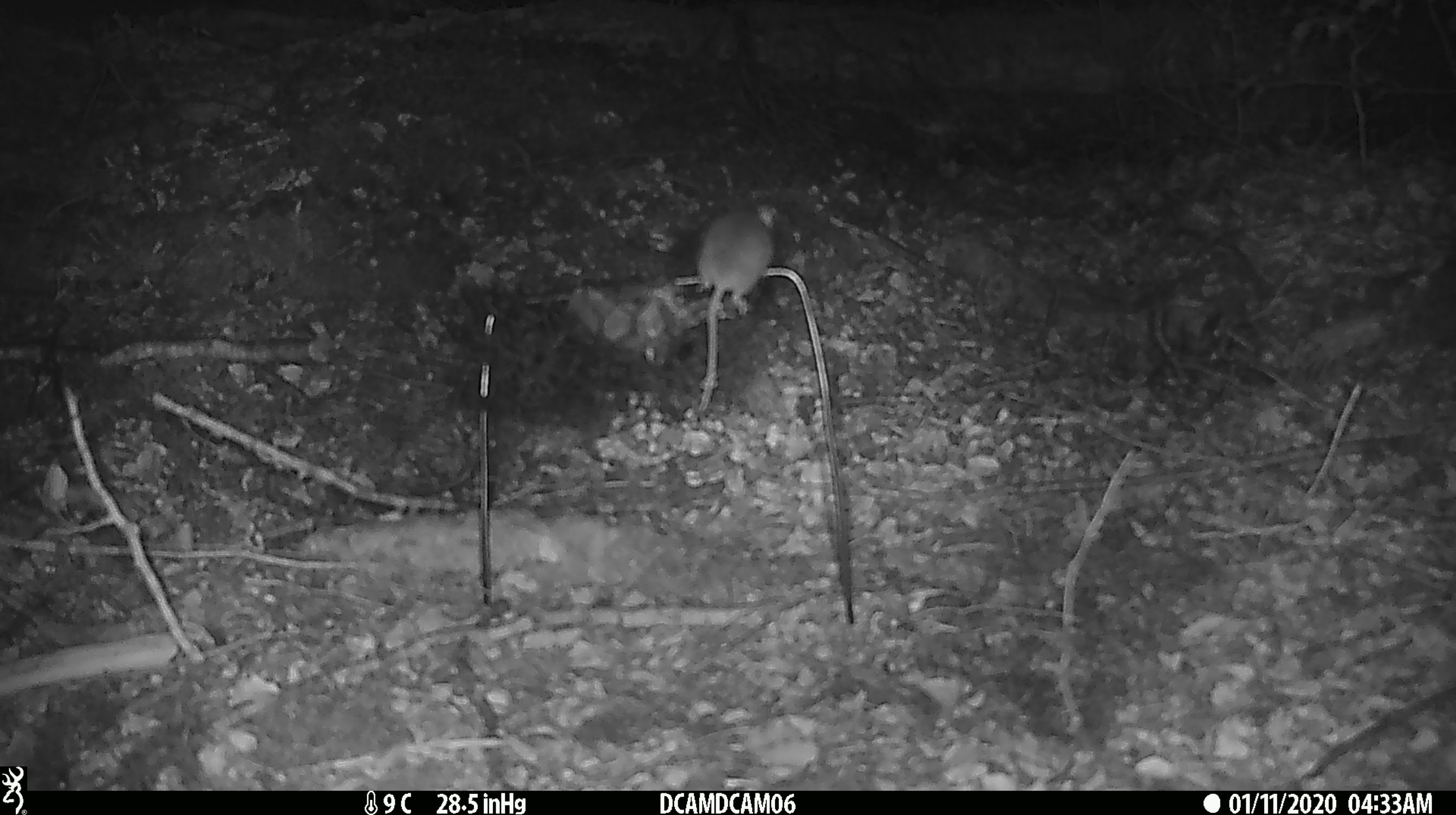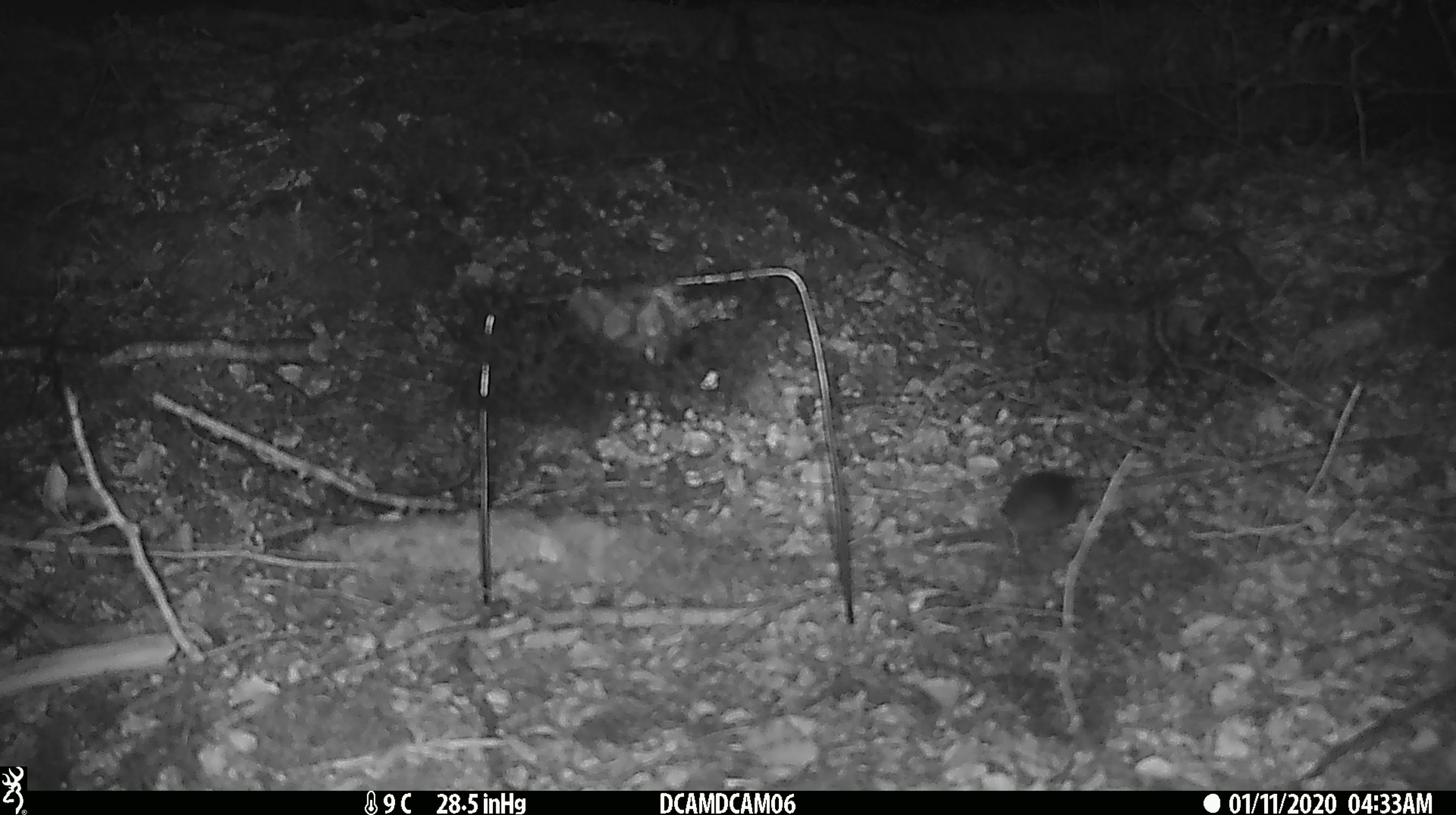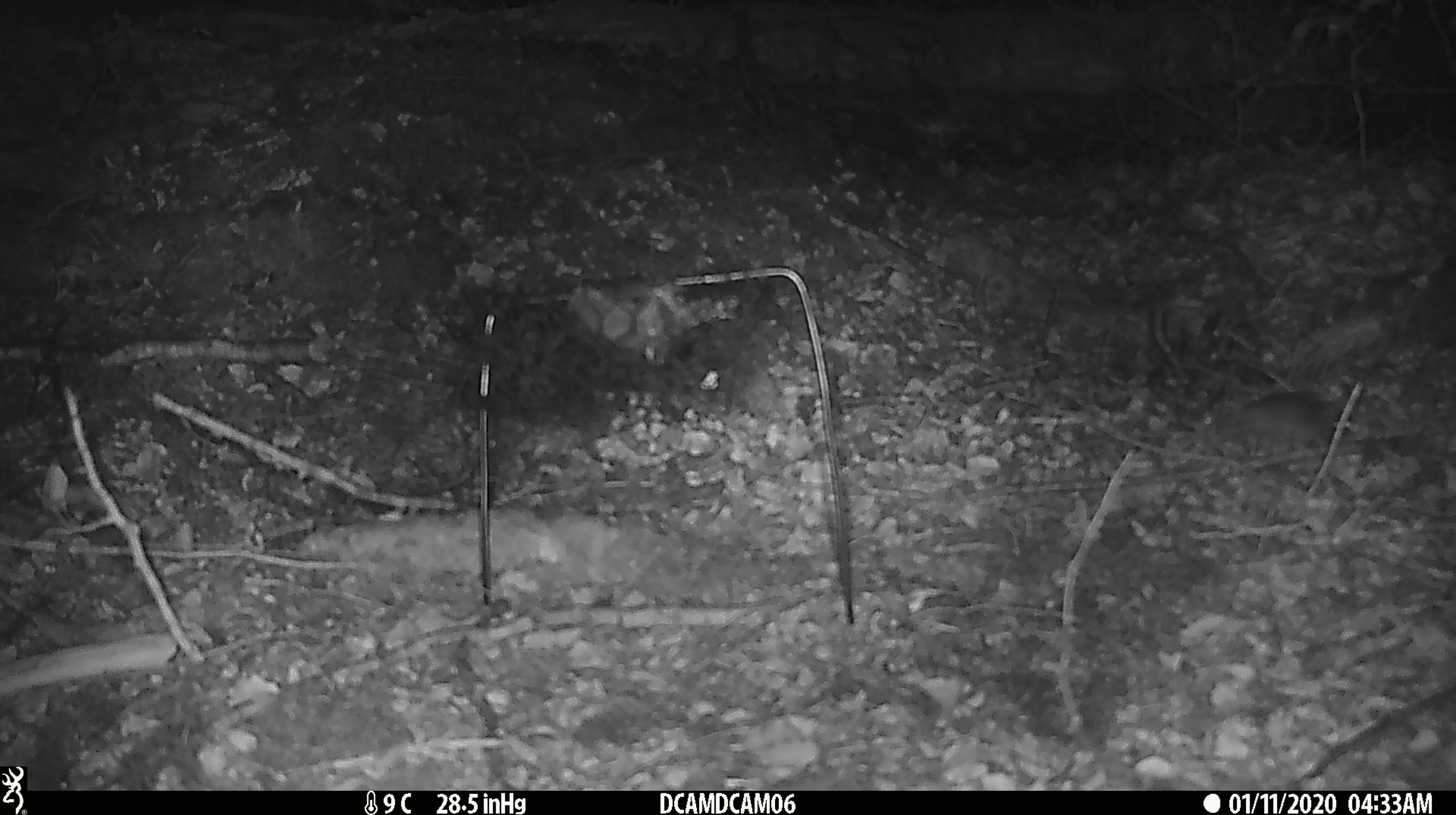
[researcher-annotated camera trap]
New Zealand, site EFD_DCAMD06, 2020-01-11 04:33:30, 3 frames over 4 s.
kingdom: Animalia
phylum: Chordata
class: Mammalia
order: Rodentia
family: Muridae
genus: Mus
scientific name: Mus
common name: mouse